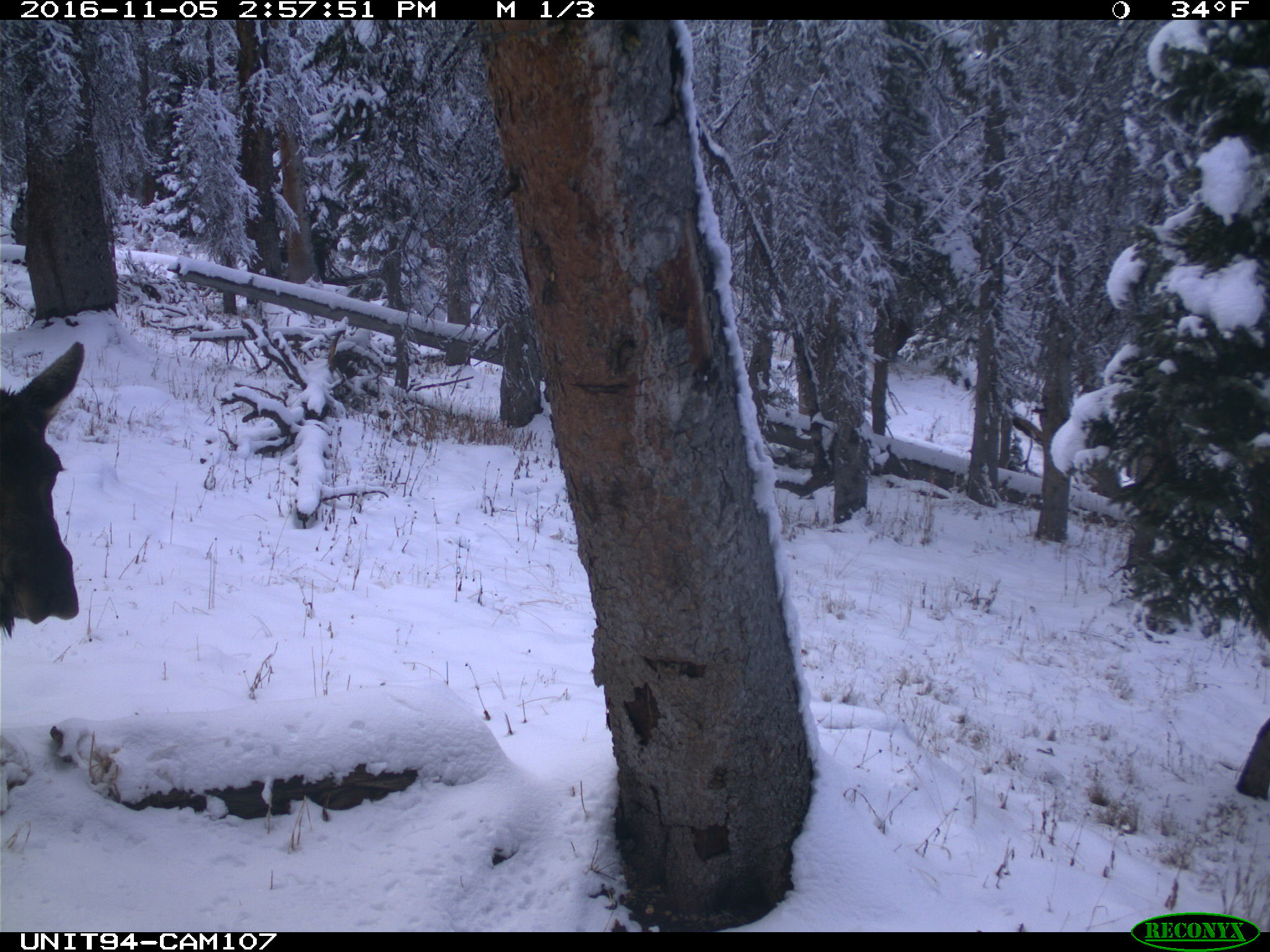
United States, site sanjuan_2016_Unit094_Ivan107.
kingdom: Animalia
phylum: Chordata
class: Mammalia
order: Artiodactyla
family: Cervidae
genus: Alces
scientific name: Alces alces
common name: moose